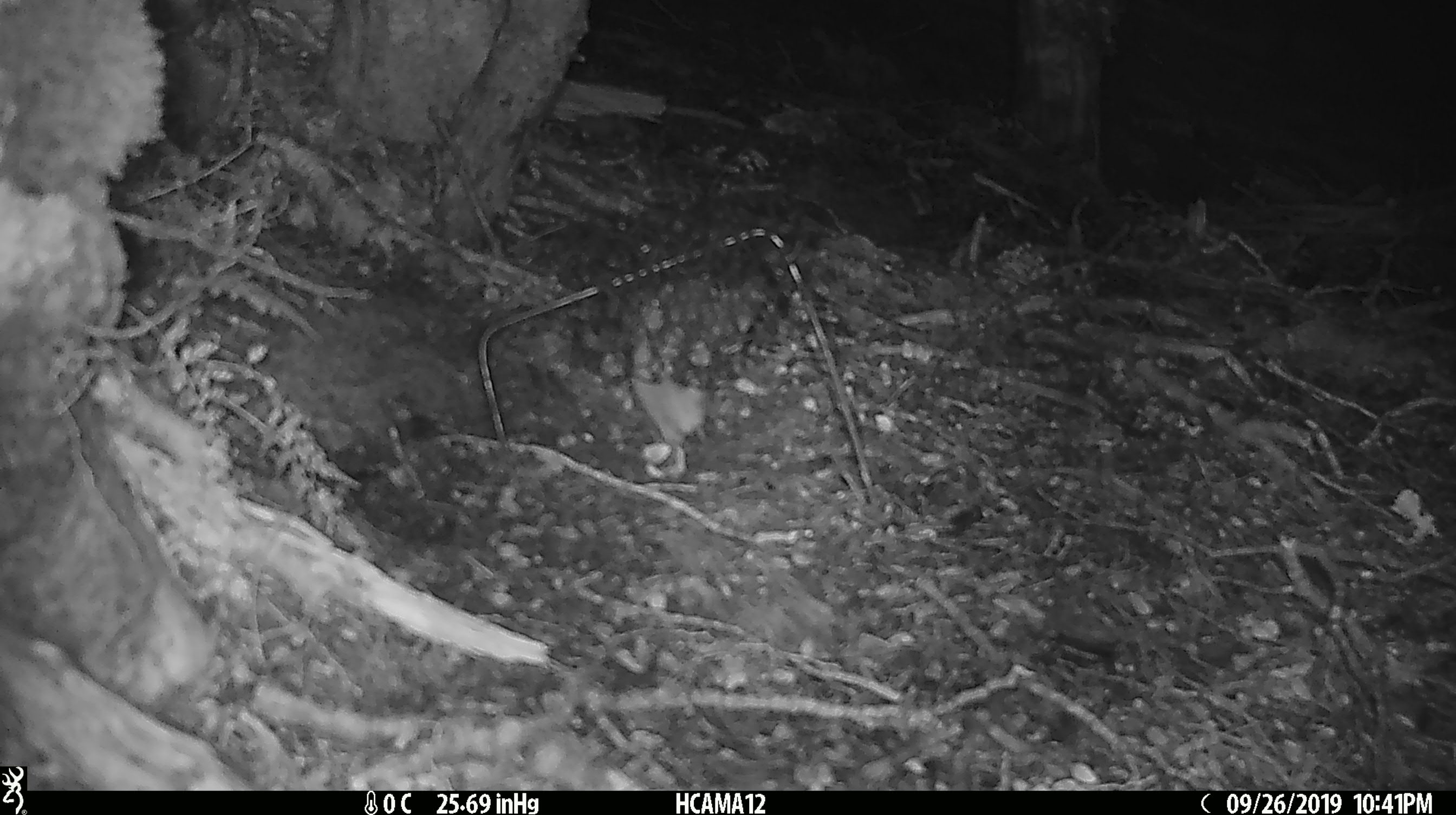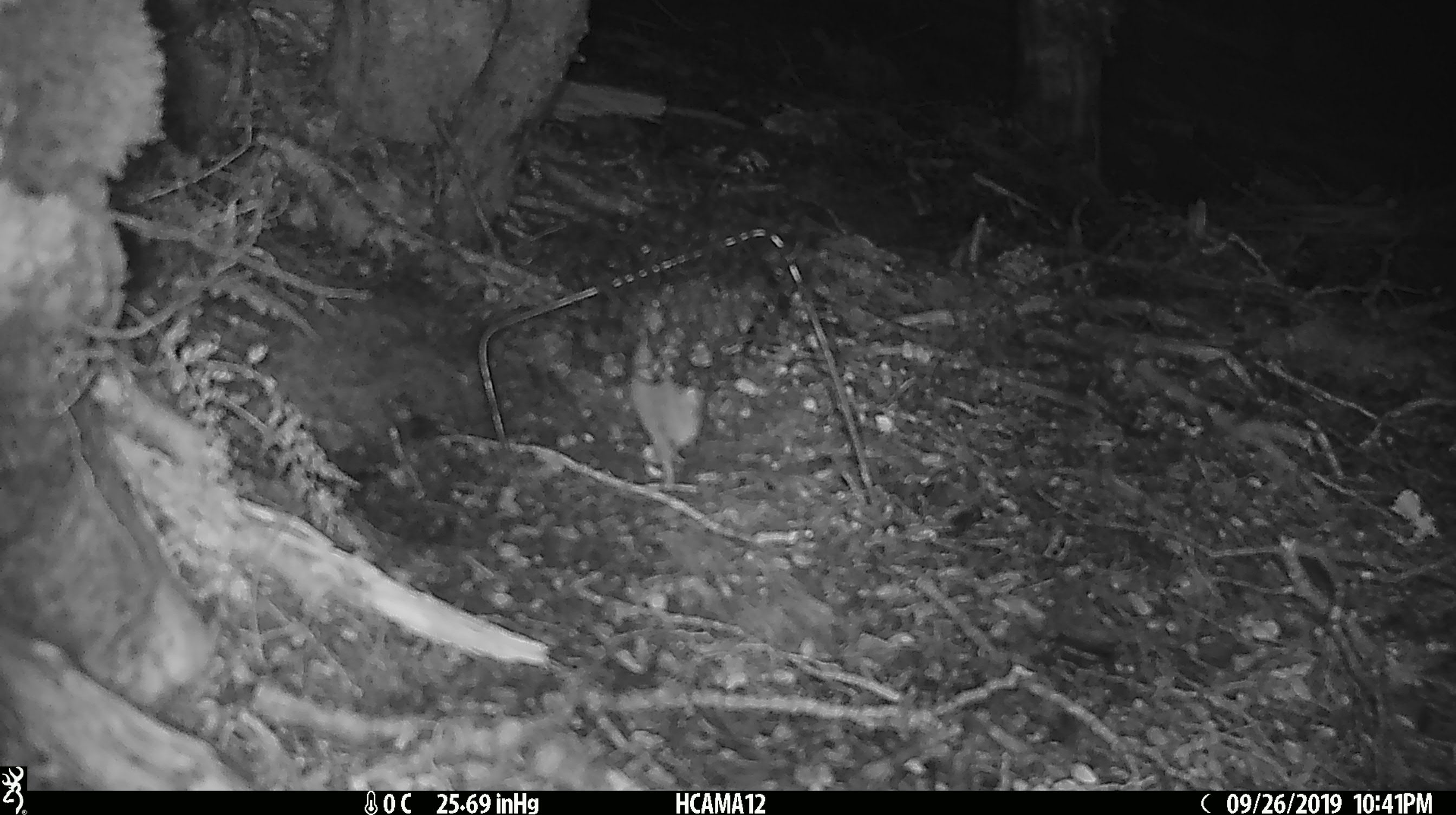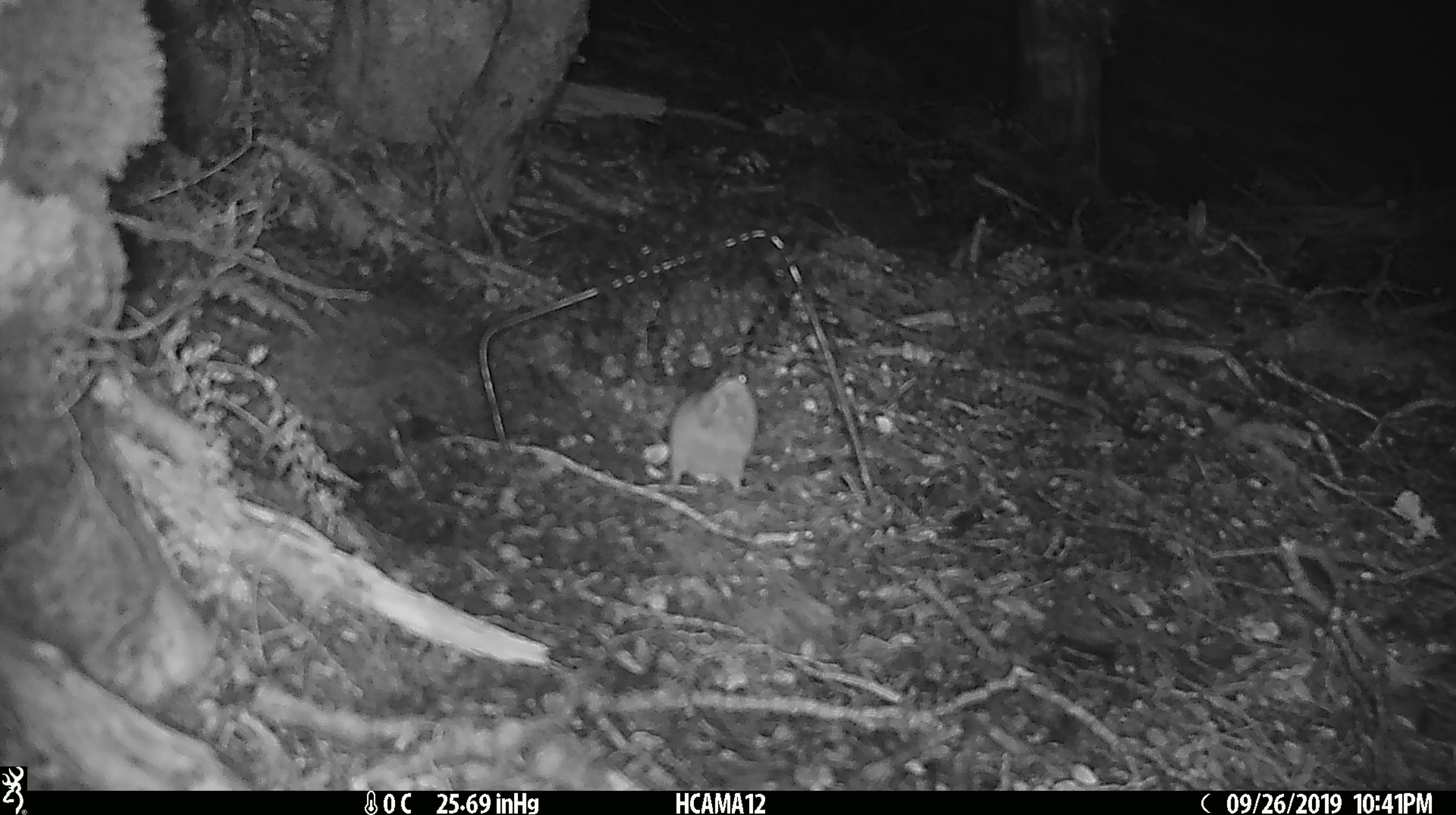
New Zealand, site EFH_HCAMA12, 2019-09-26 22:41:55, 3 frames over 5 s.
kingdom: Animalia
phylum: Chordata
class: Mammalia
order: Rodentia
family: Muridae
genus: Mus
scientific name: Mus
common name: mouse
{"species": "mouse (Mus)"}